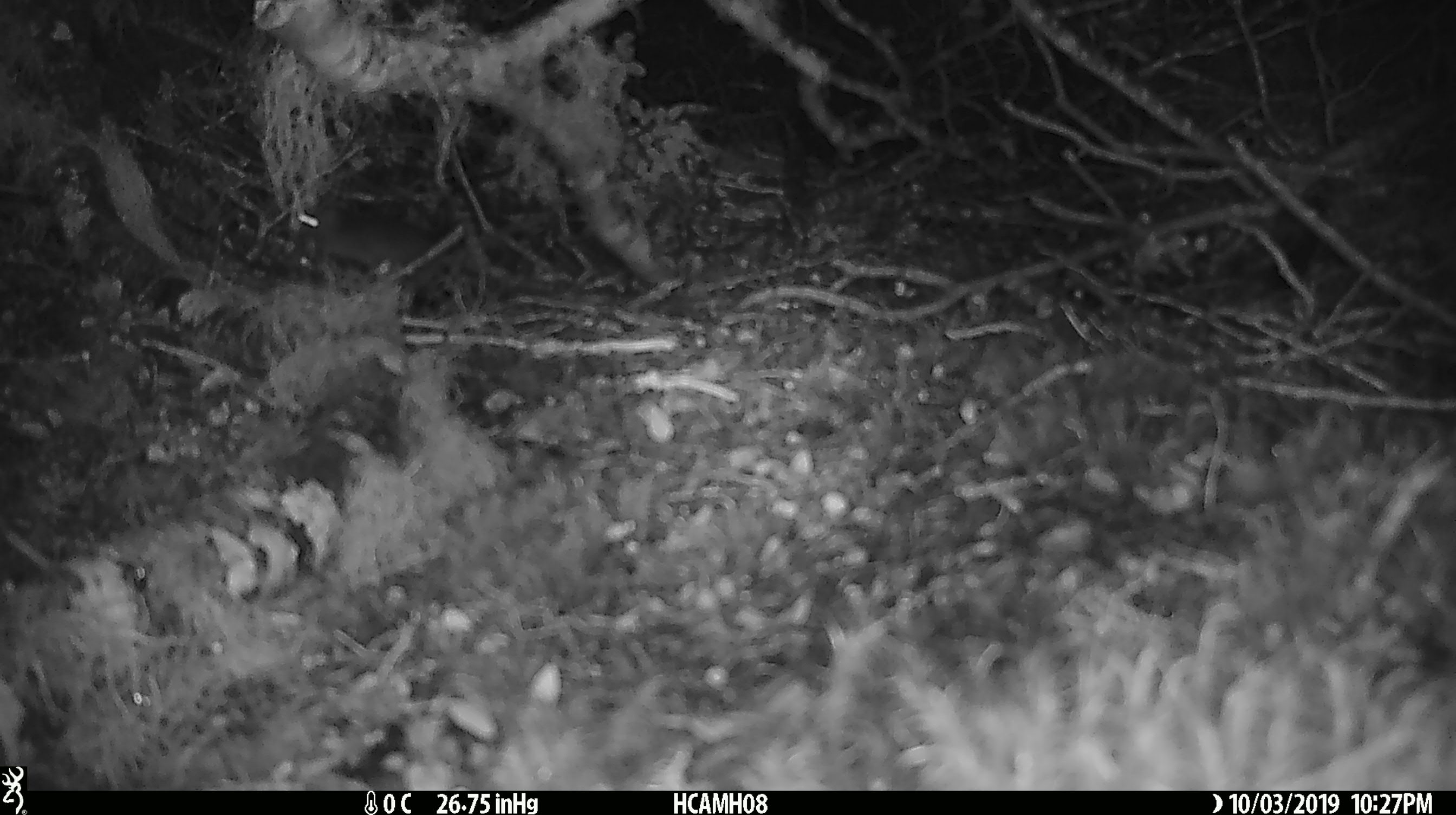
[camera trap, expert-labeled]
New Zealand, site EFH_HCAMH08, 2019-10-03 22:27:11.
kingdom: Animalia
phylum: Chordata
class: Mammalia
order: Rodentia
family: Muridae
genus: Mus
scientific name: Mus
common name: mouse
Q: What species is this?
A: Mouse (Mus).